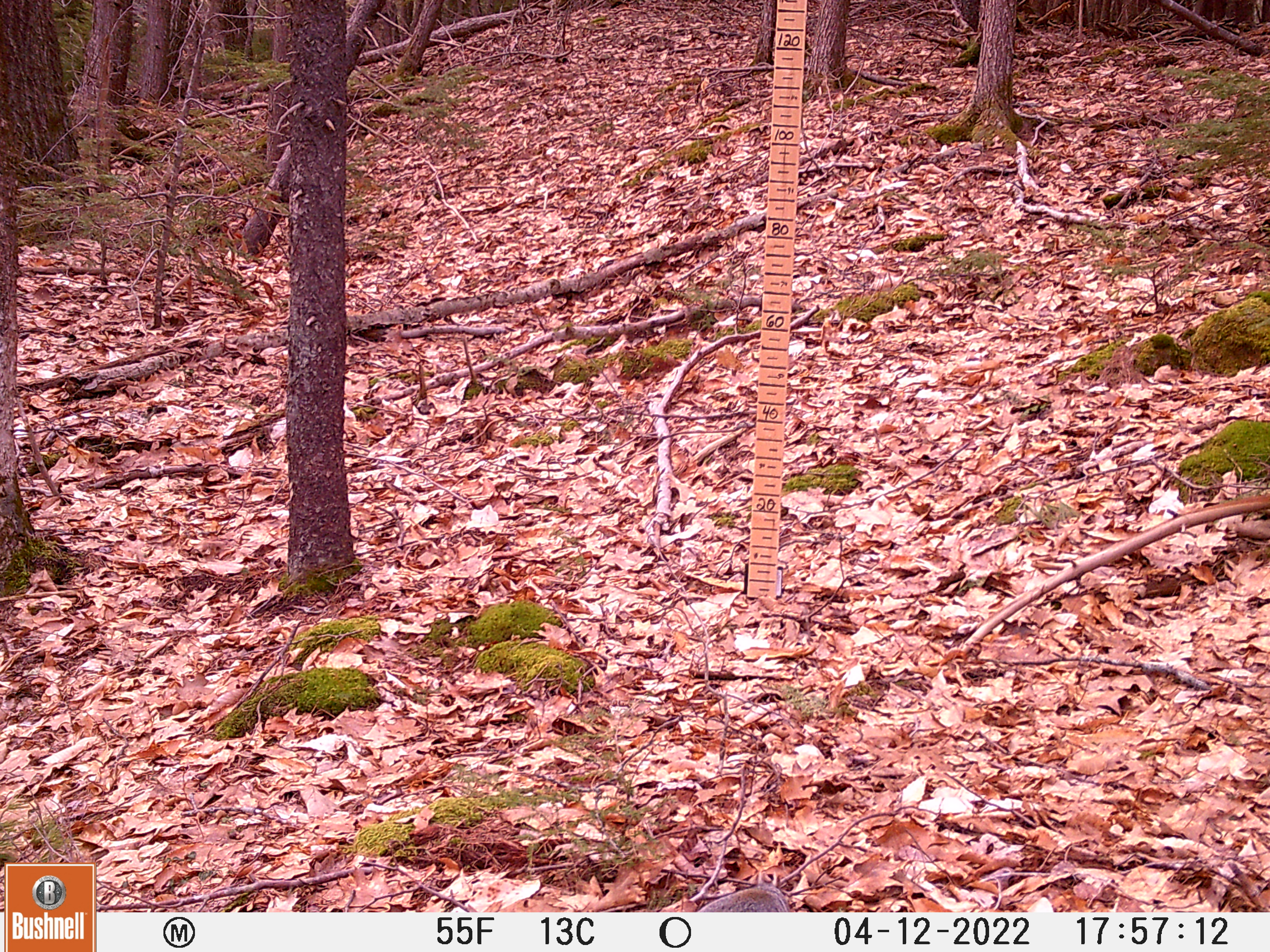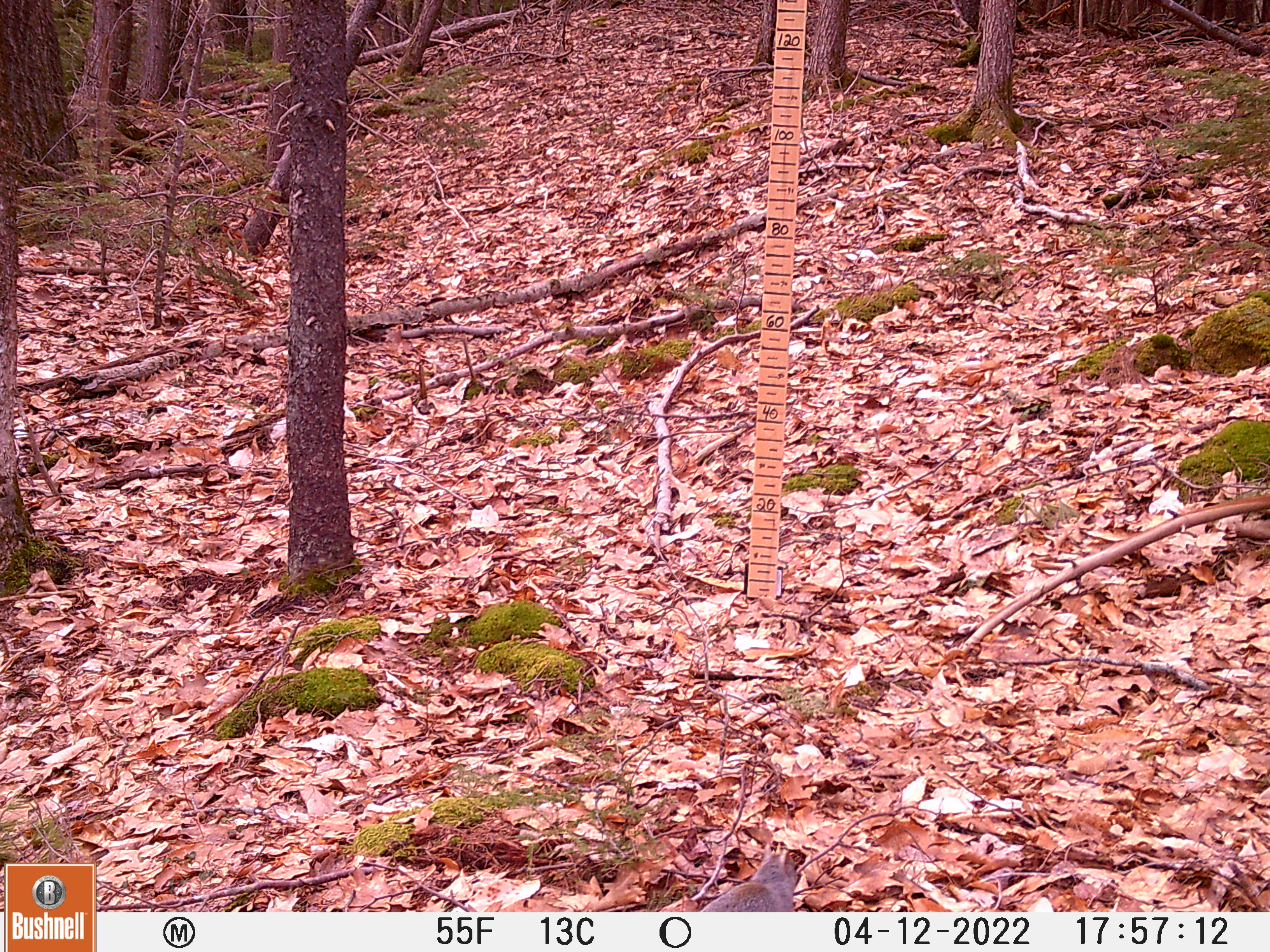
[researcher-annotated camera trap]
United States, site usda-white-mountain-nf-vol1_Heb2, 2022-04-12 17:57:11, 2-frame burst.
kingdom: Animalia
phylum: Chordata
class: Mammalia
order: Rodentia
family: Sciuridae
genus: Sciurus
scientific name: Sciurus carolinensis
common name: gray squirrel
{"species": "gray squirrel (Sciurus carolinensis)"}